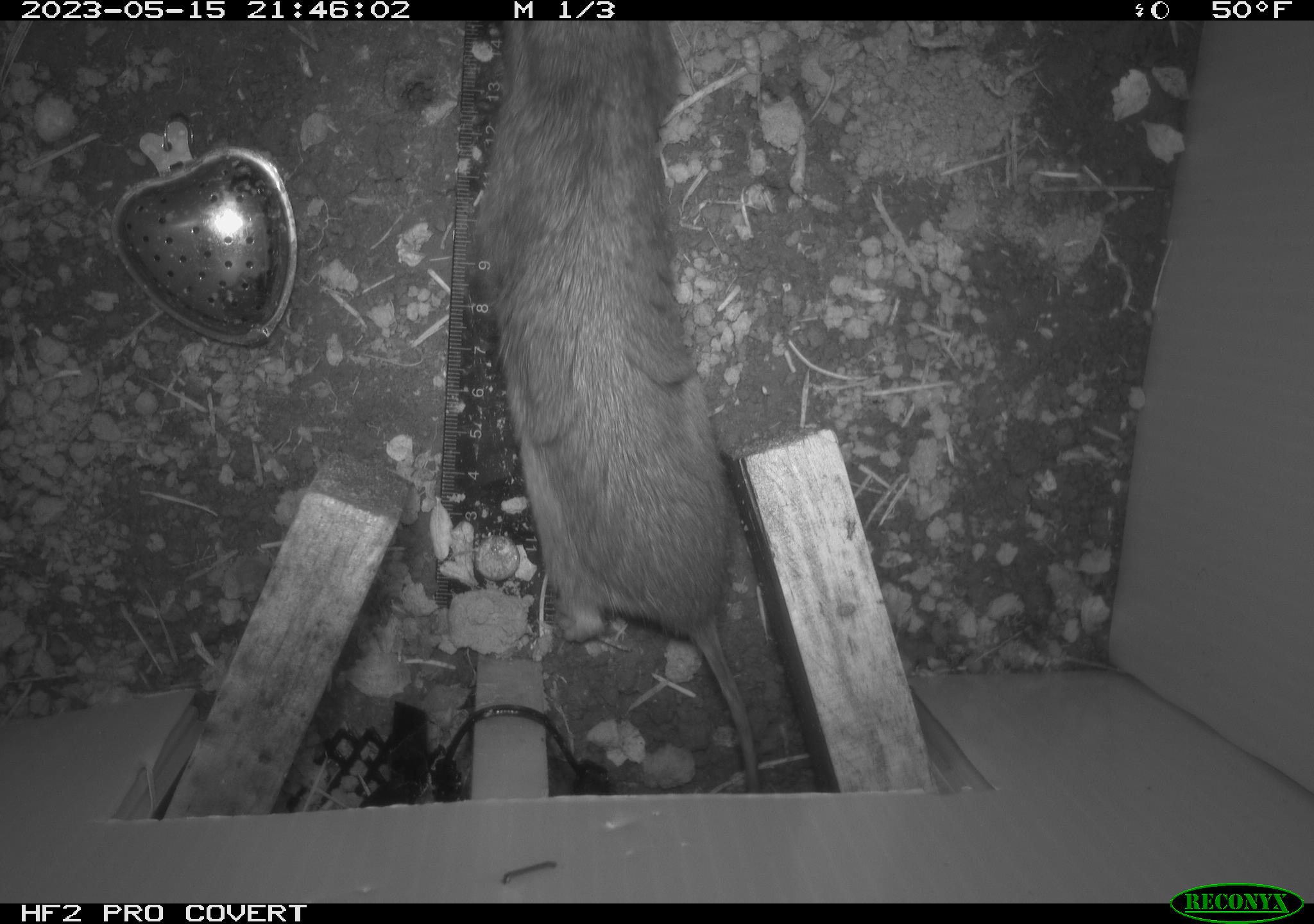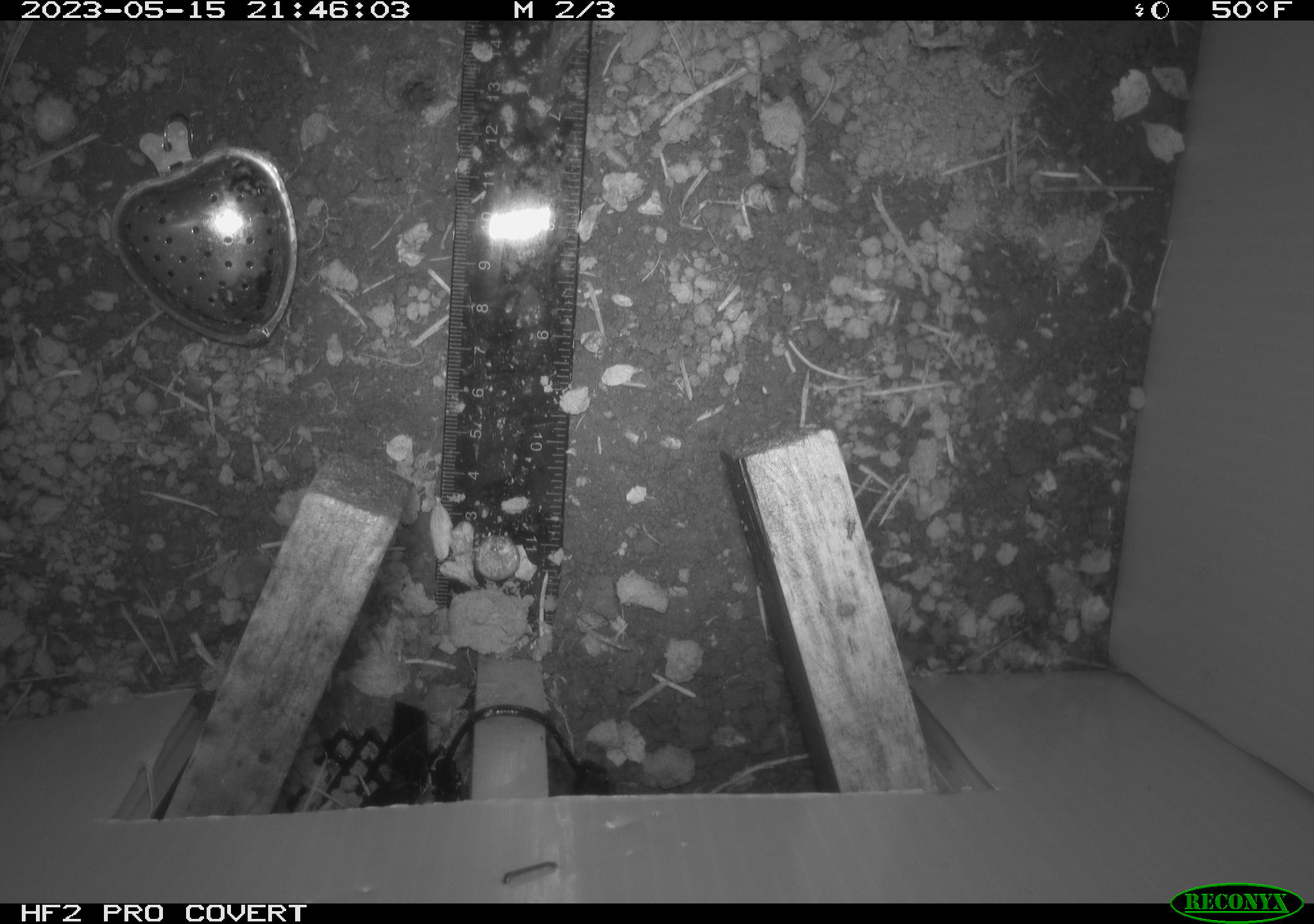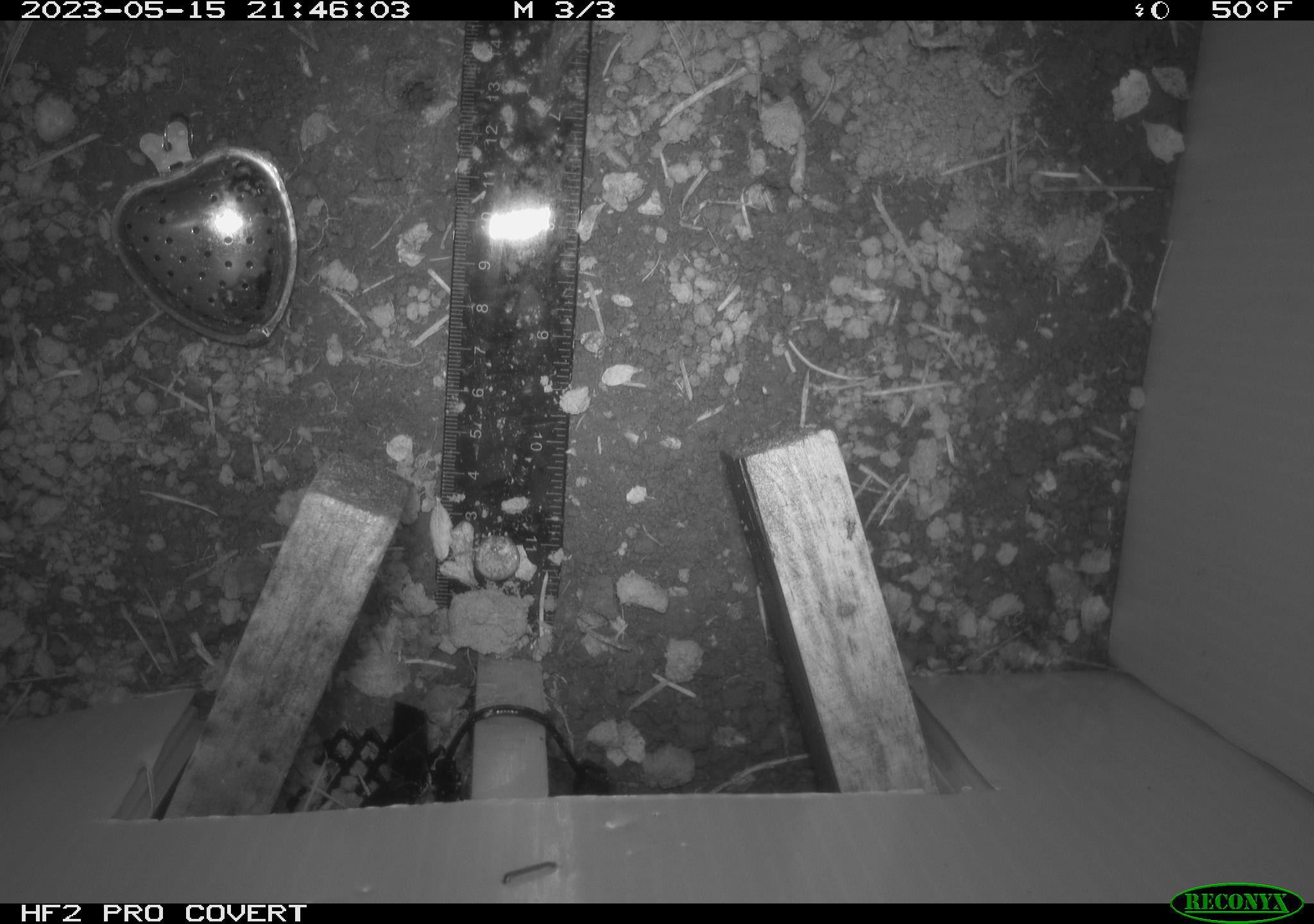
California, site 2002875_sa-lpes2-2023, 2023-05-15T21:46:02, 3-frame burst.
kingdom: Animalia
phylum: Chordata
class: Mammalia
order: Rodentia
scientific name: Rodentia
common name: mouse species